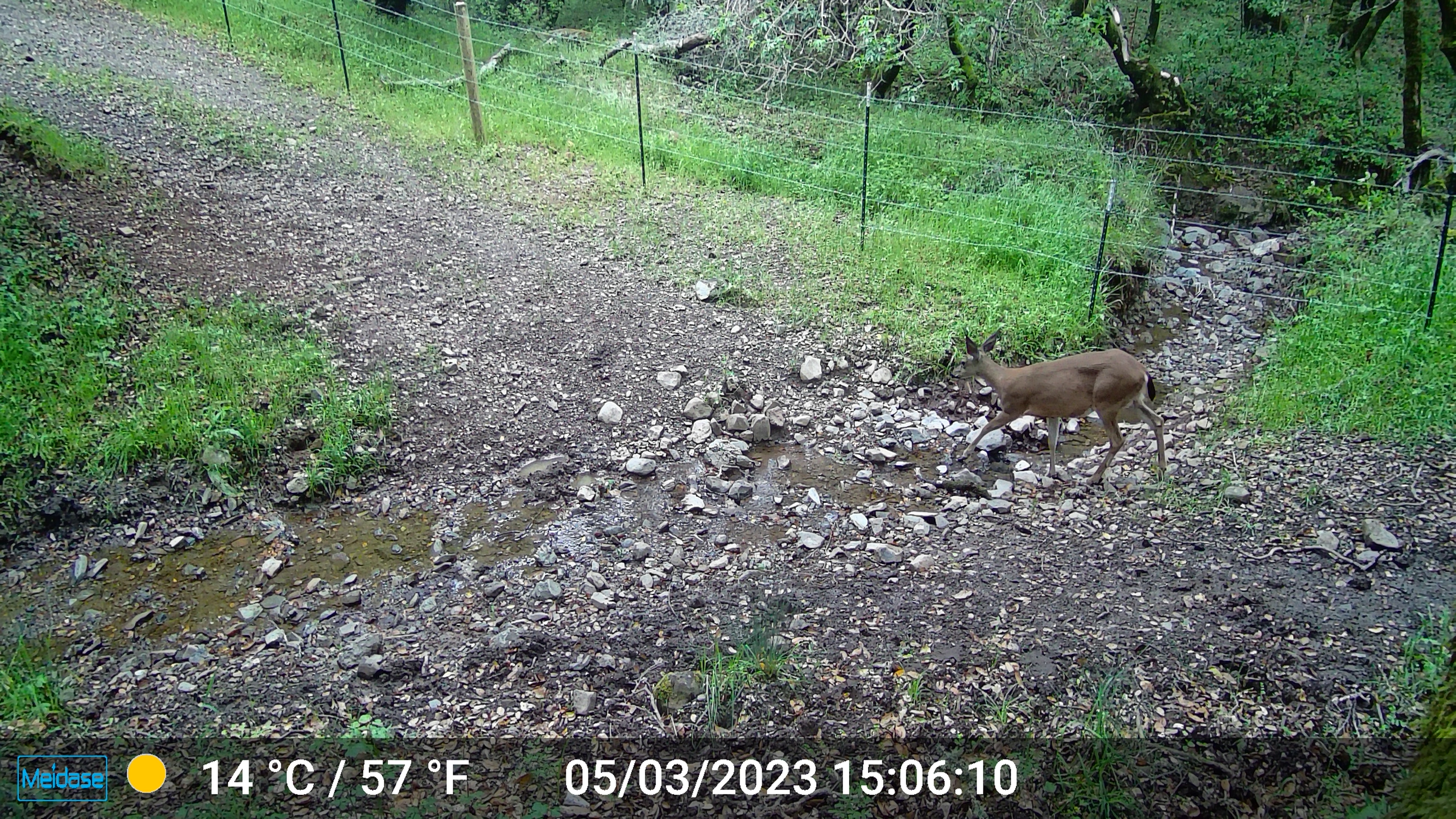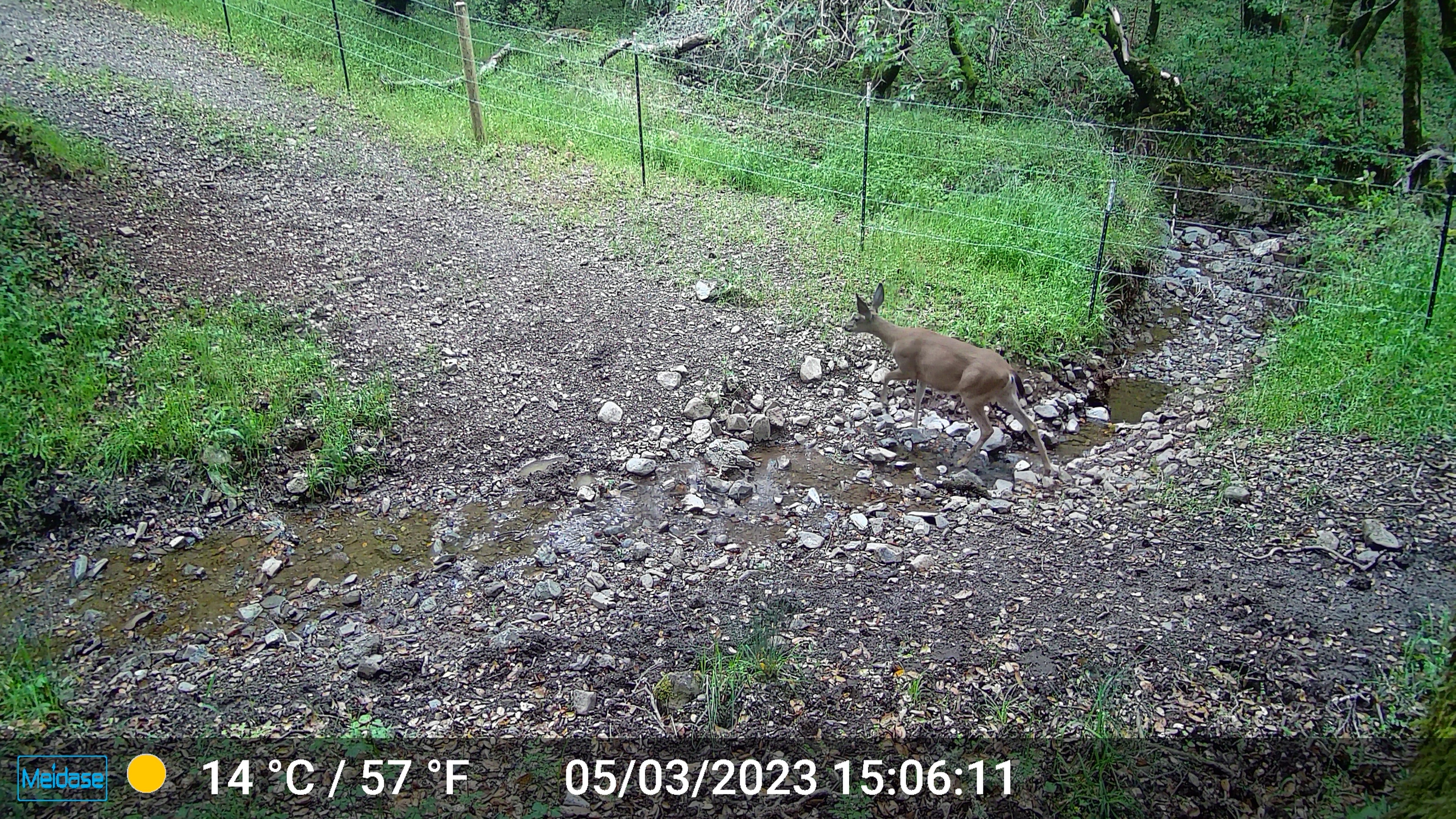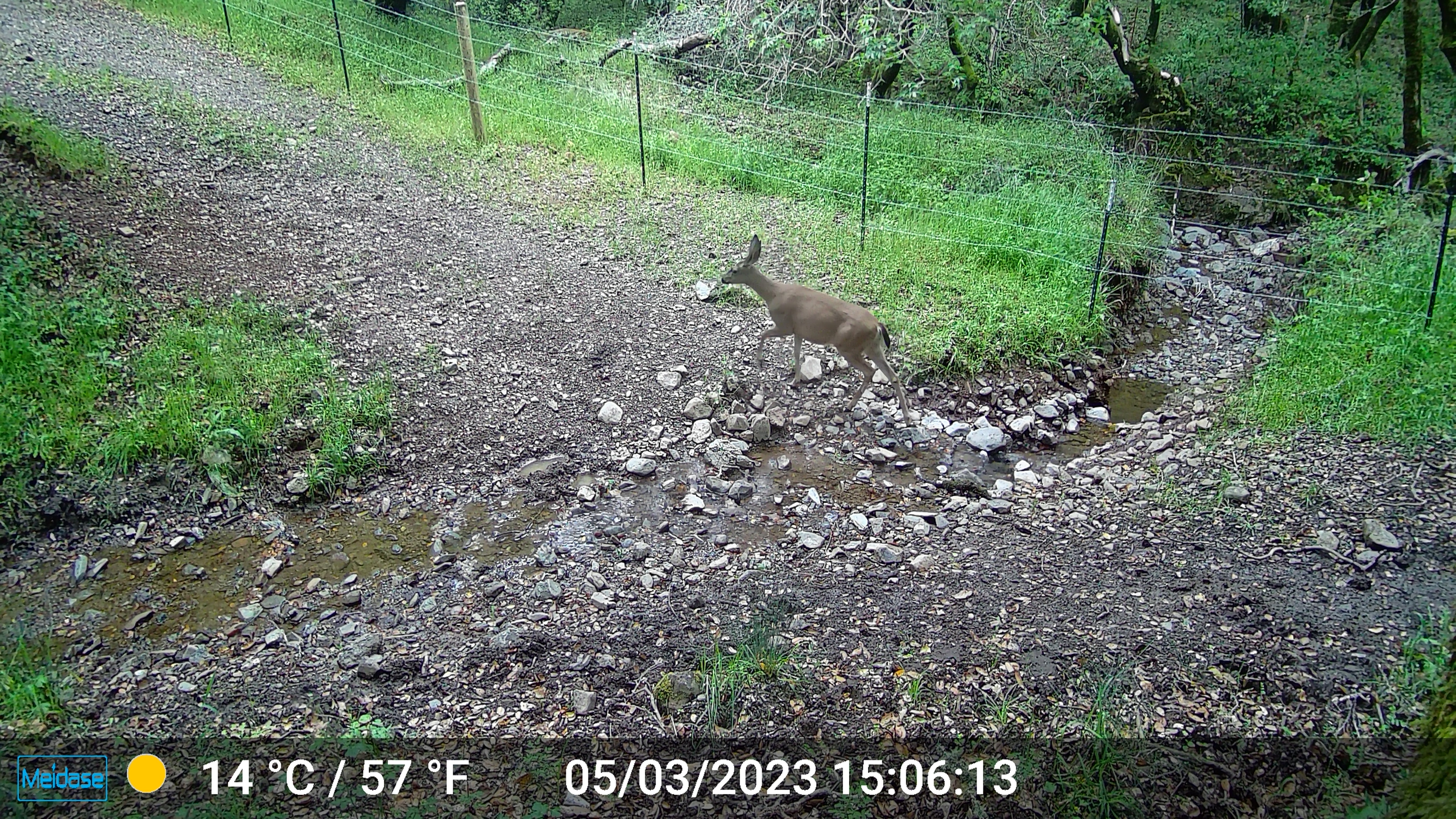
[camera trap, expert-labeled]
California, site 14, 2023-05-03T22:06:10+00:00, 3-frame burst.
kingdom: Animalia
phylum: Chordata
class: Mammalia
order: Artiodactyla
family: Cervidae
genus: Odocoileus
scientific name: Odocoileus hemionus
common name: mule deer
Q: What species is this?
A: Mule deer (Odocoileus hemionus).